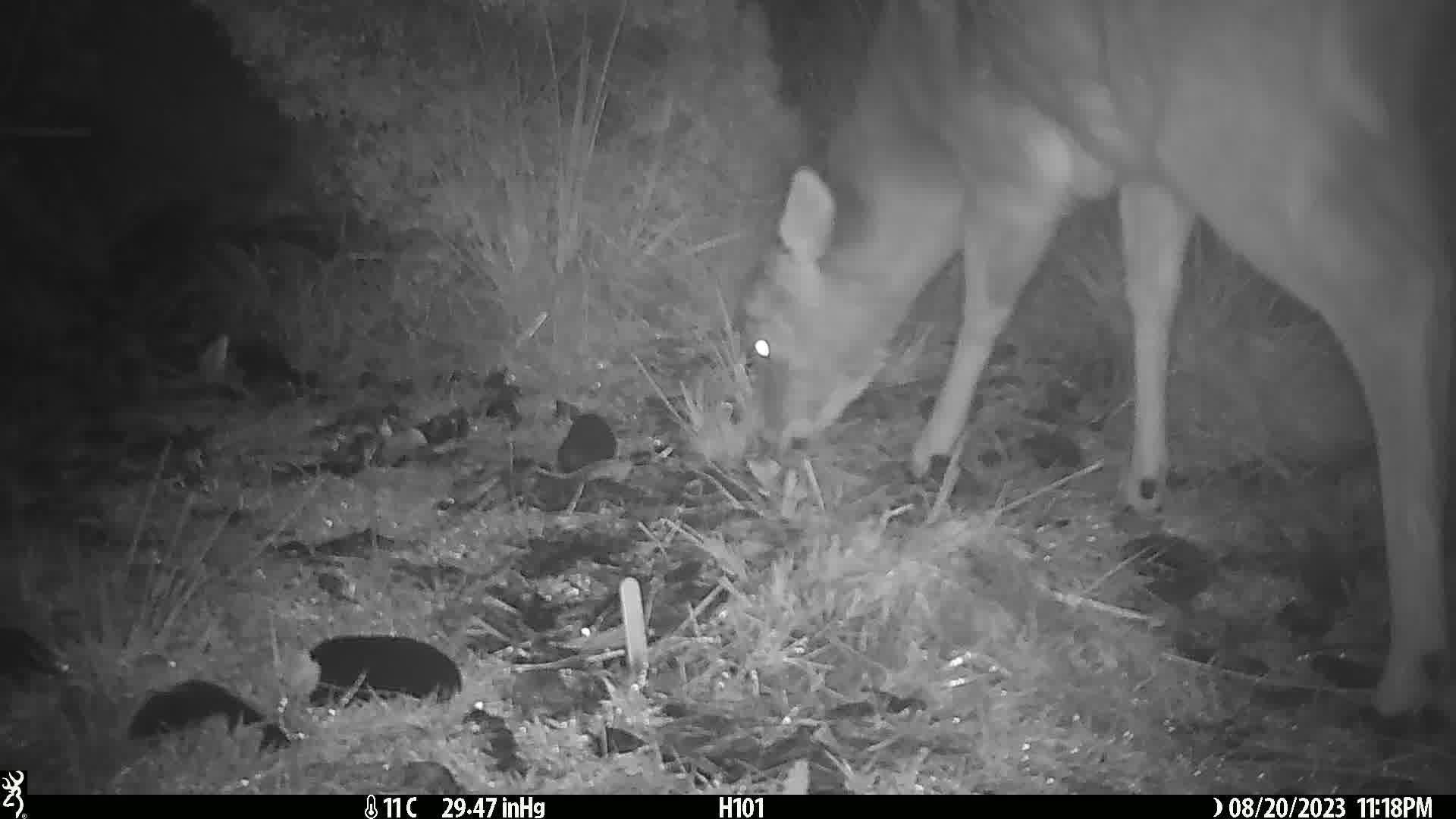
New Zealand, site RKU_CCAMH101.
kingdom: Animalia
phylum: Chordata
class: Mammalia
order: Artiodactyla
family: Cervidae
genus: Odocoileus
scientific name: Odocoileus virginianus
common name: white-tailed deer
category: white tailed deer